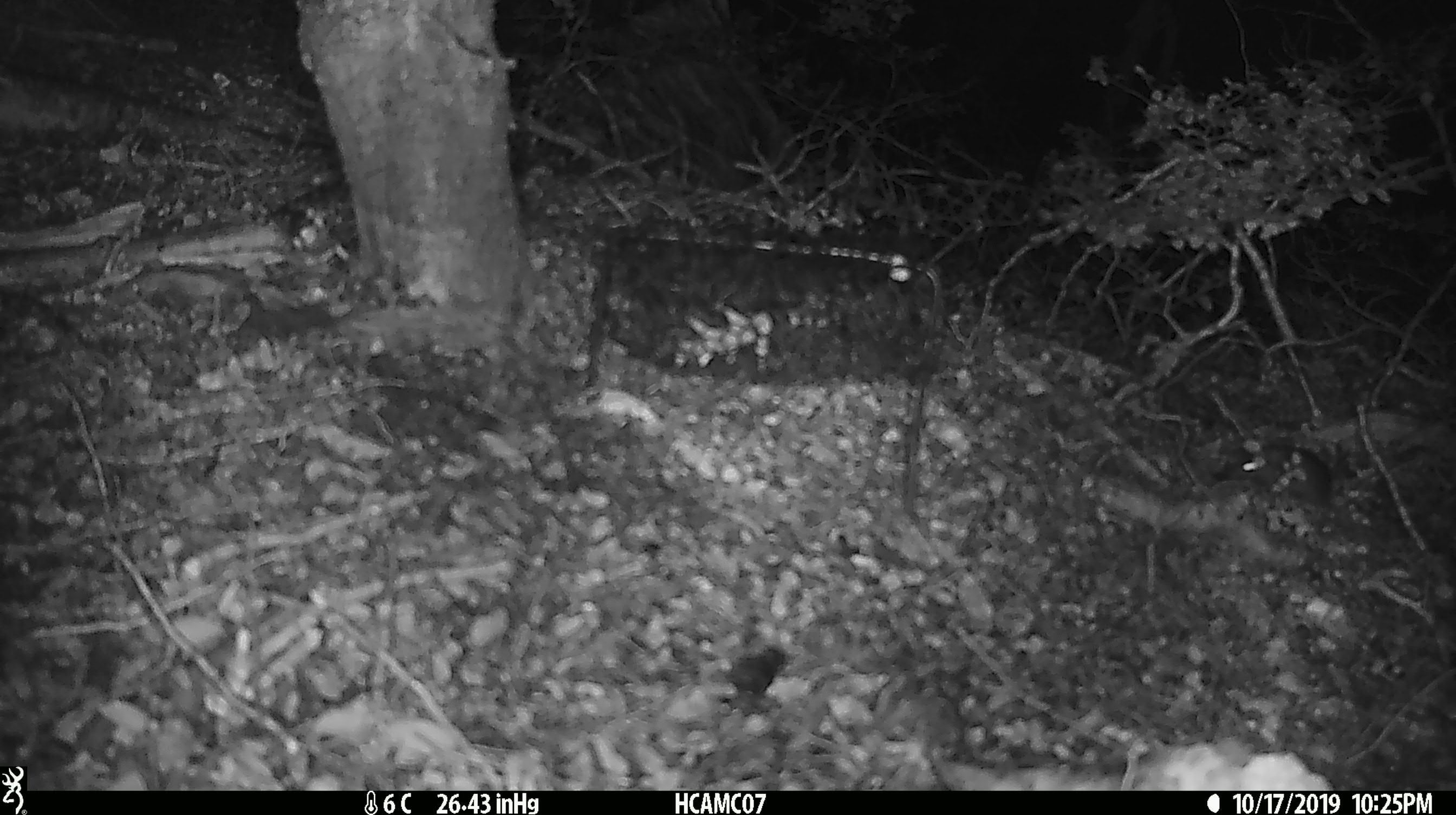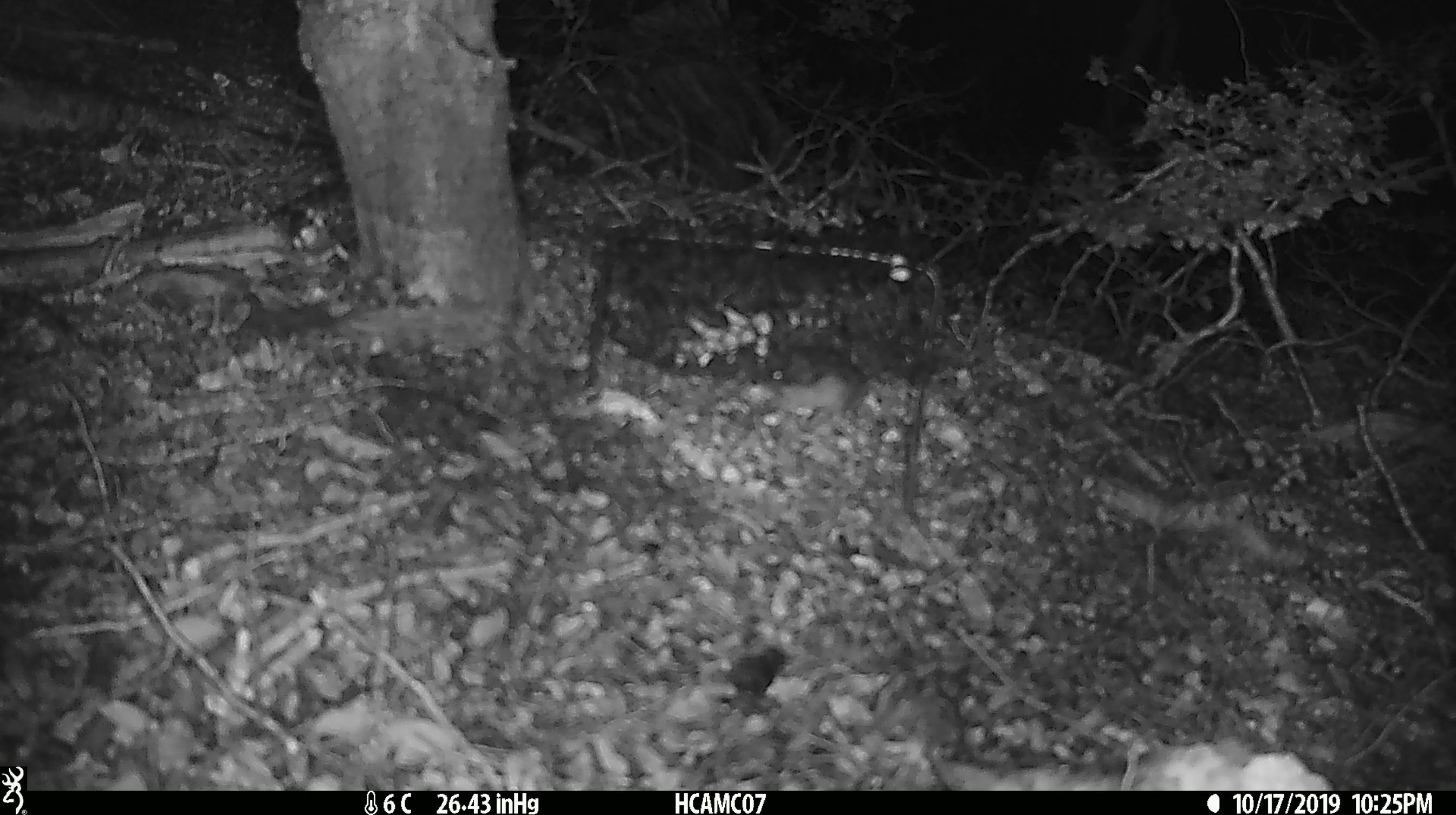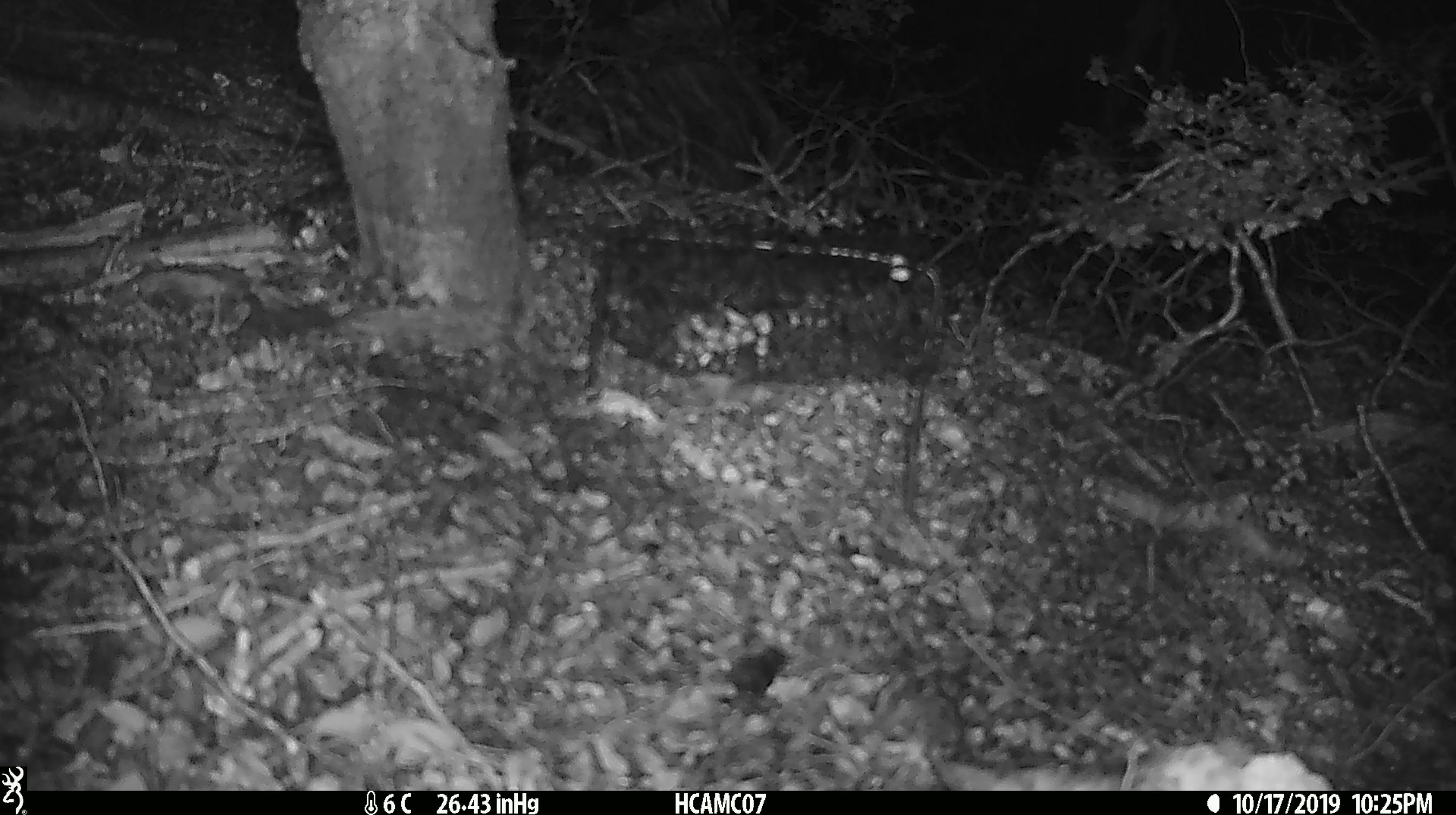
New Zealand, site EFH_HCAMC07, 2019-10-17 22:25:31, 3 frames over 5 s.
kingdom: Animalia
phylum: Chordata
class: Mammalia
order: Rodentia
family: Muridae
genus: Mus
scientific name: Mus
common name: mouse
Mouse (Mus).